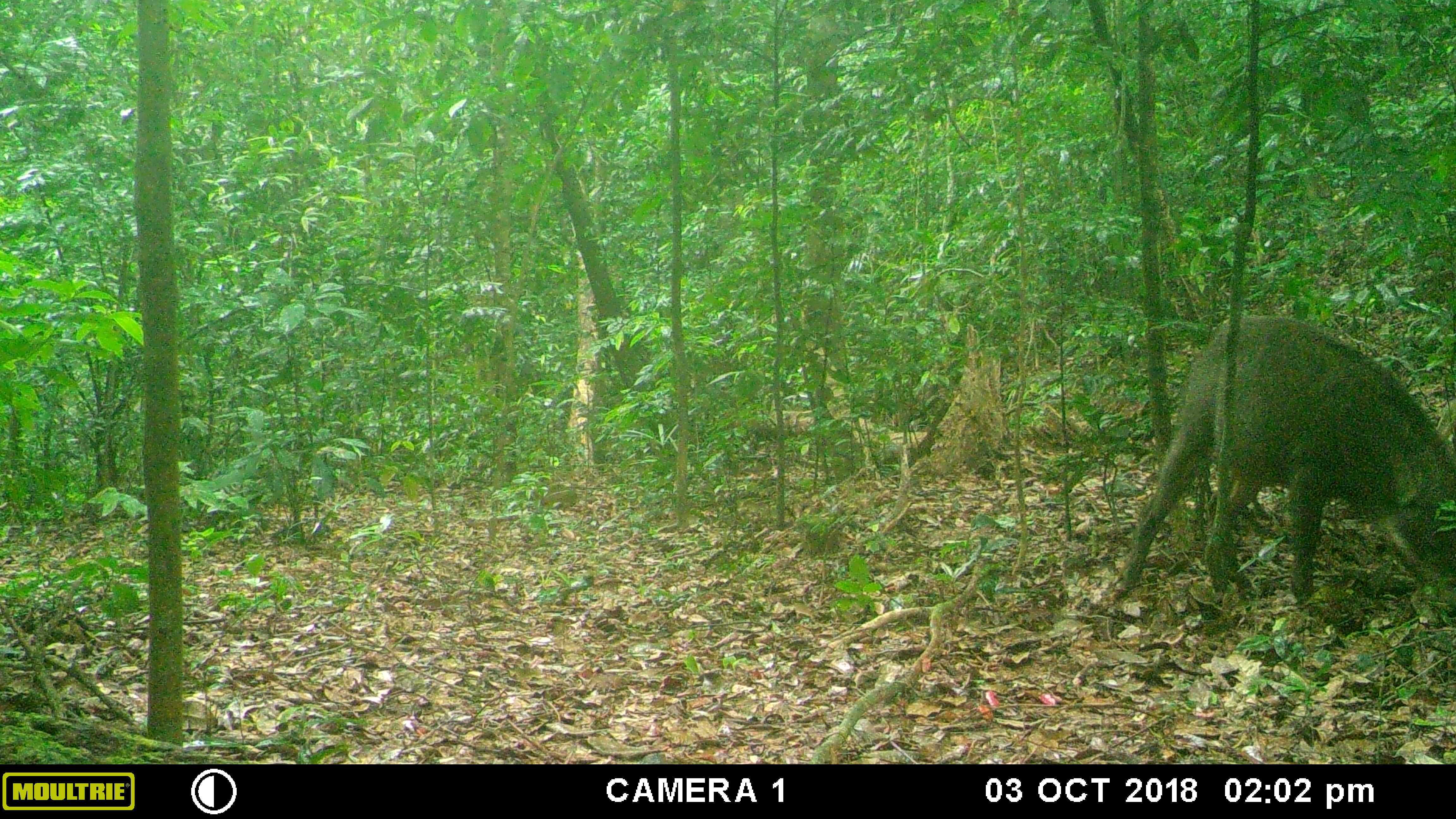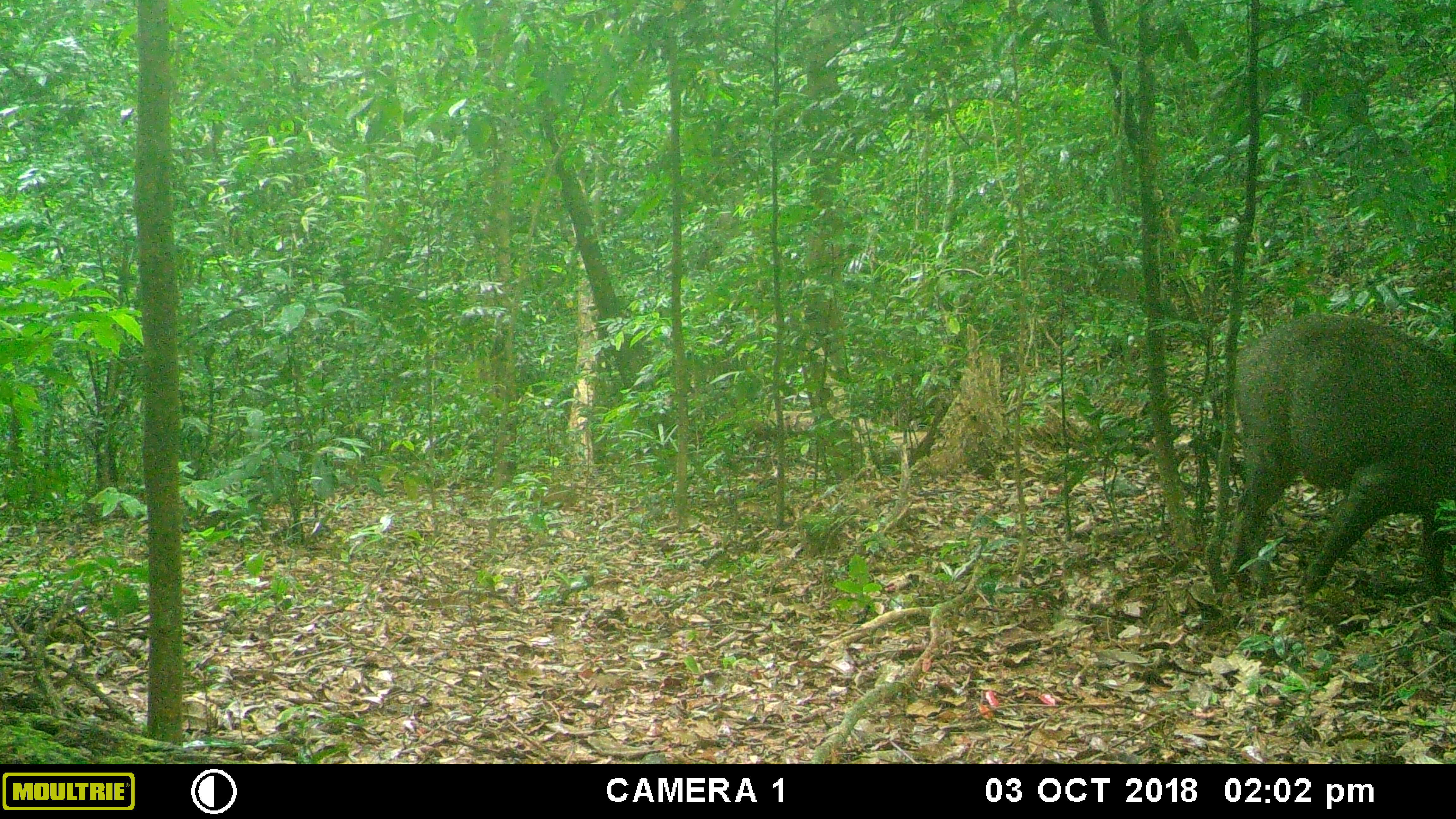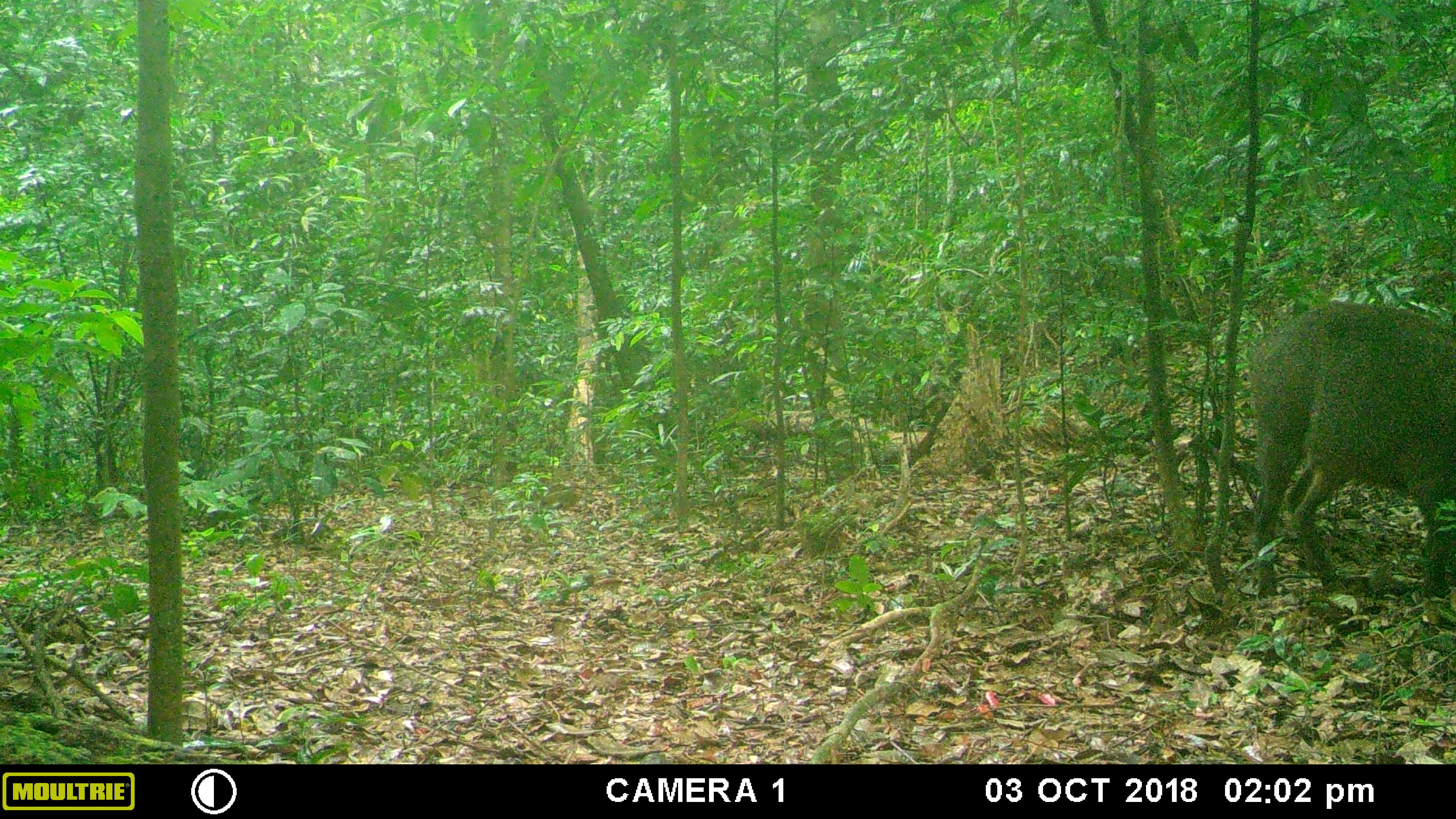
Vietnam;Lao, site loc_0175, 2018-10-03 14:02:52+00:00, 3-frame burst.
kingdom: Animalia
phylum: Chordata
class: Mammalia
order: Artiodactyla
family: Suidae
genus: Sus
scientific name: Sus scrofa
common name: eurasian wild pig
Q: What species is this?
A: Eurasian wild pig (Sus scrofa).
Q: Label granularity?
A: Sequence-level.